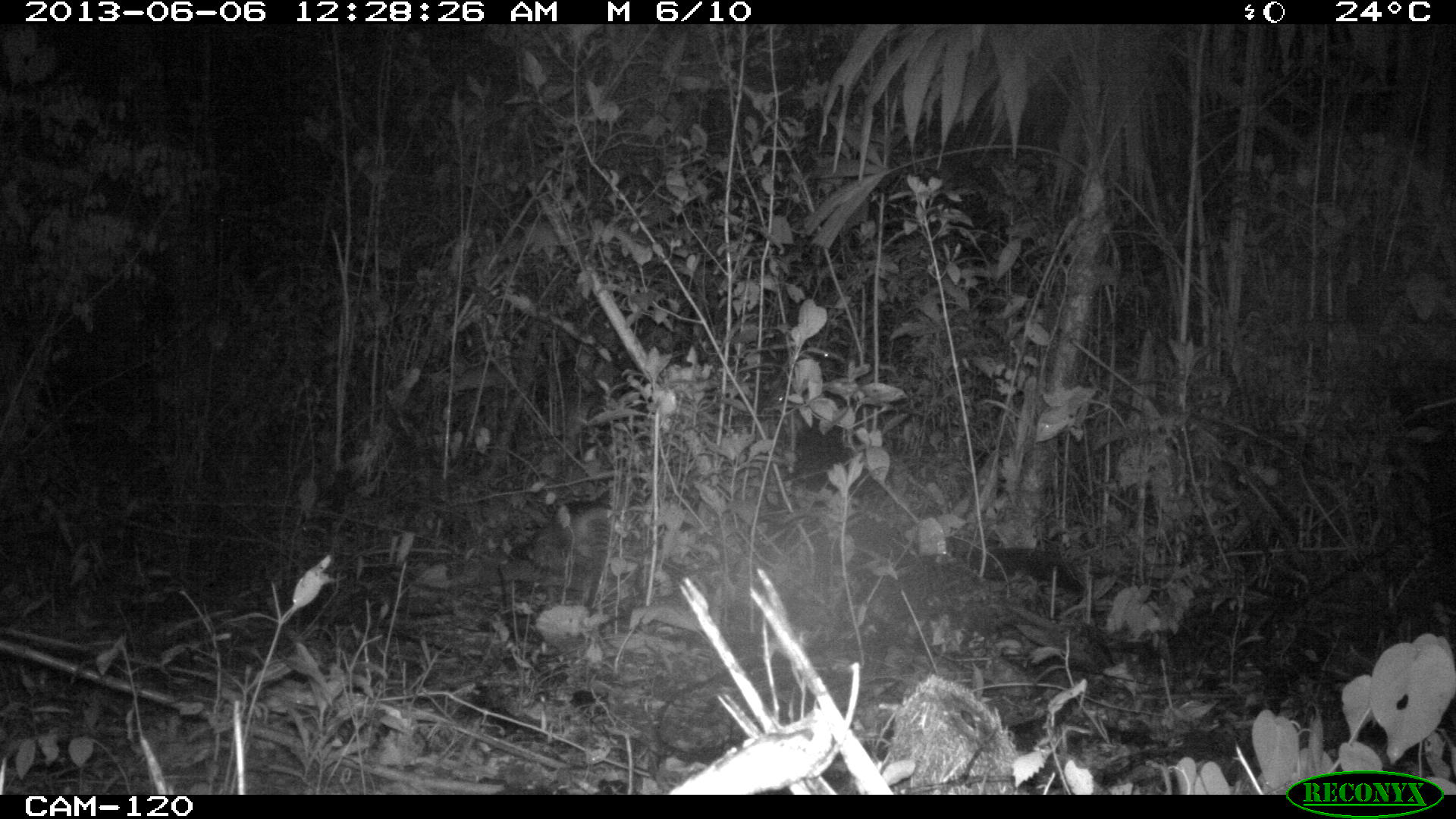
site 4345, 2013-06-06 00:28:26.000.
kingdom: Animalia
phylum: Chordata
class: Mammalia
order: Cingulata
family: Dasypodidae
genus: Dasypus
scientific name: Dasypus novemcinctus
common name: nine-banded armadillo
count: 1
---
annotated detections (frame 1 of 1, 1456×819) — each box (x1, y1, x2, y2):
dasypus novemcinctus: (505, 499, 628, 601)